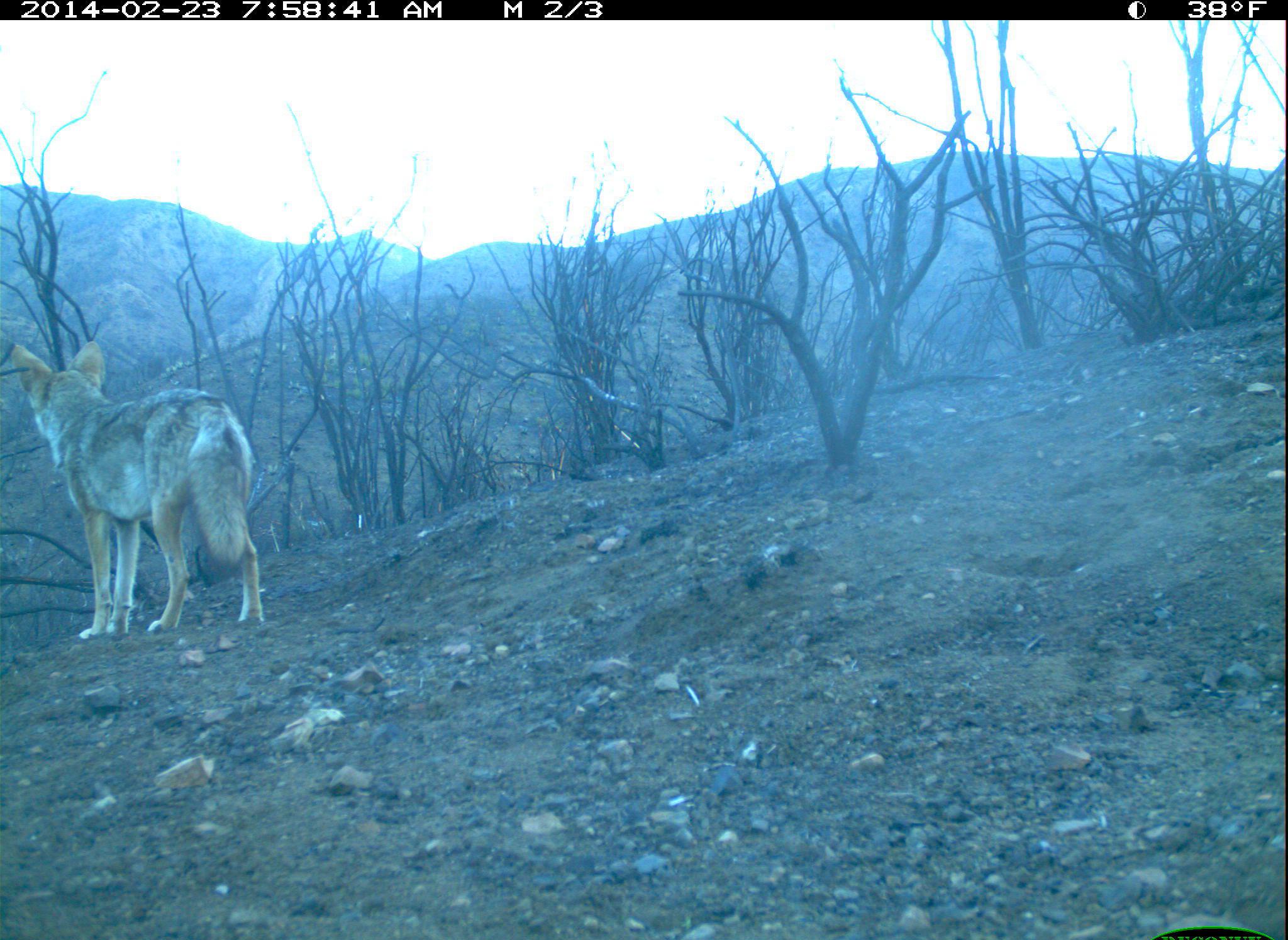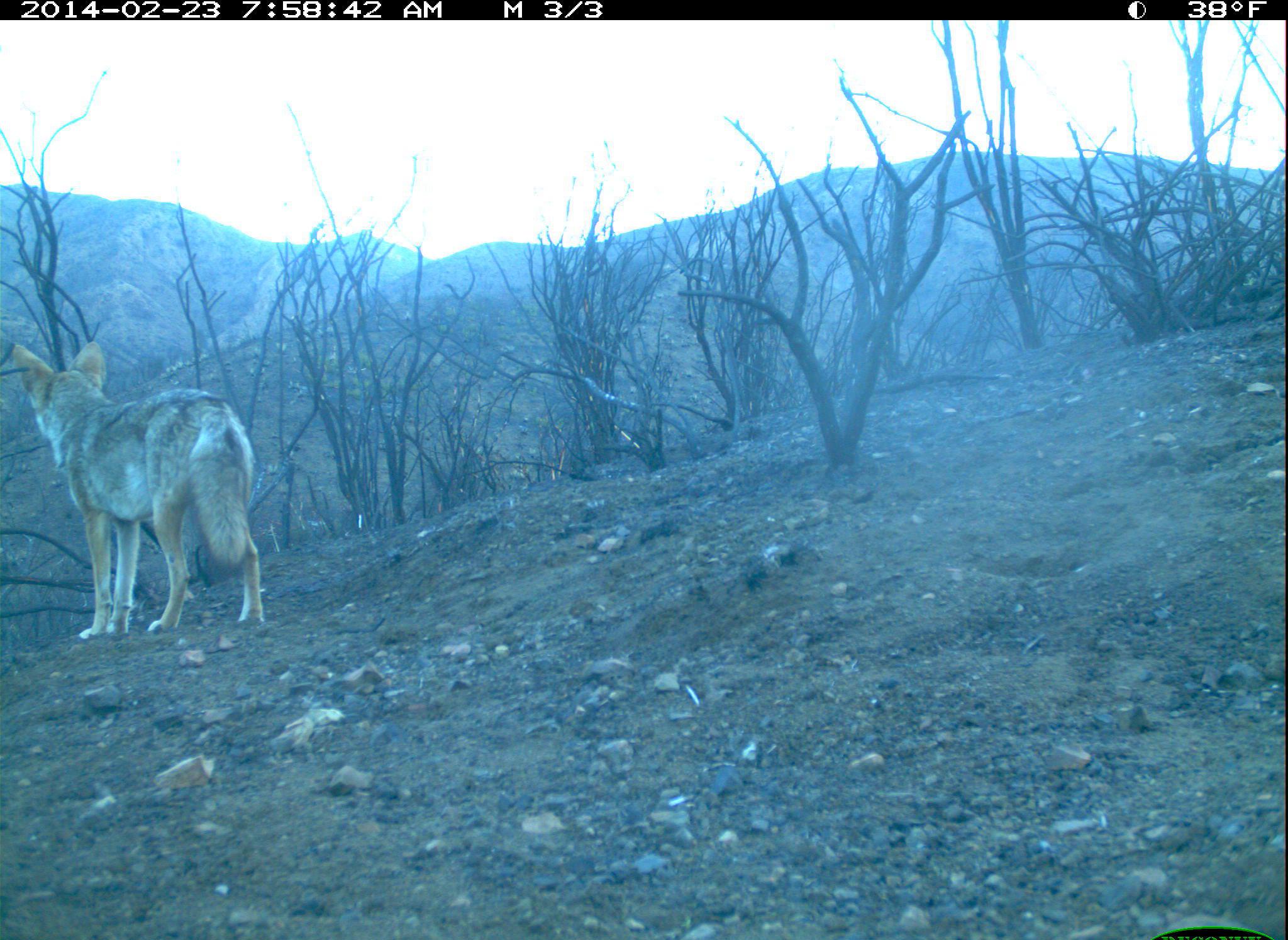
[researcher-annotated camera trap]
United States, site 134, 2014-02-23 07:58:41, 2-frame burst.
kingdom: Animalia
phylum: Chordata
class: Mammalia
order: Carnivora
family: Canidae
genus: Canis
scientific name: Canis latrans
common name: coyote